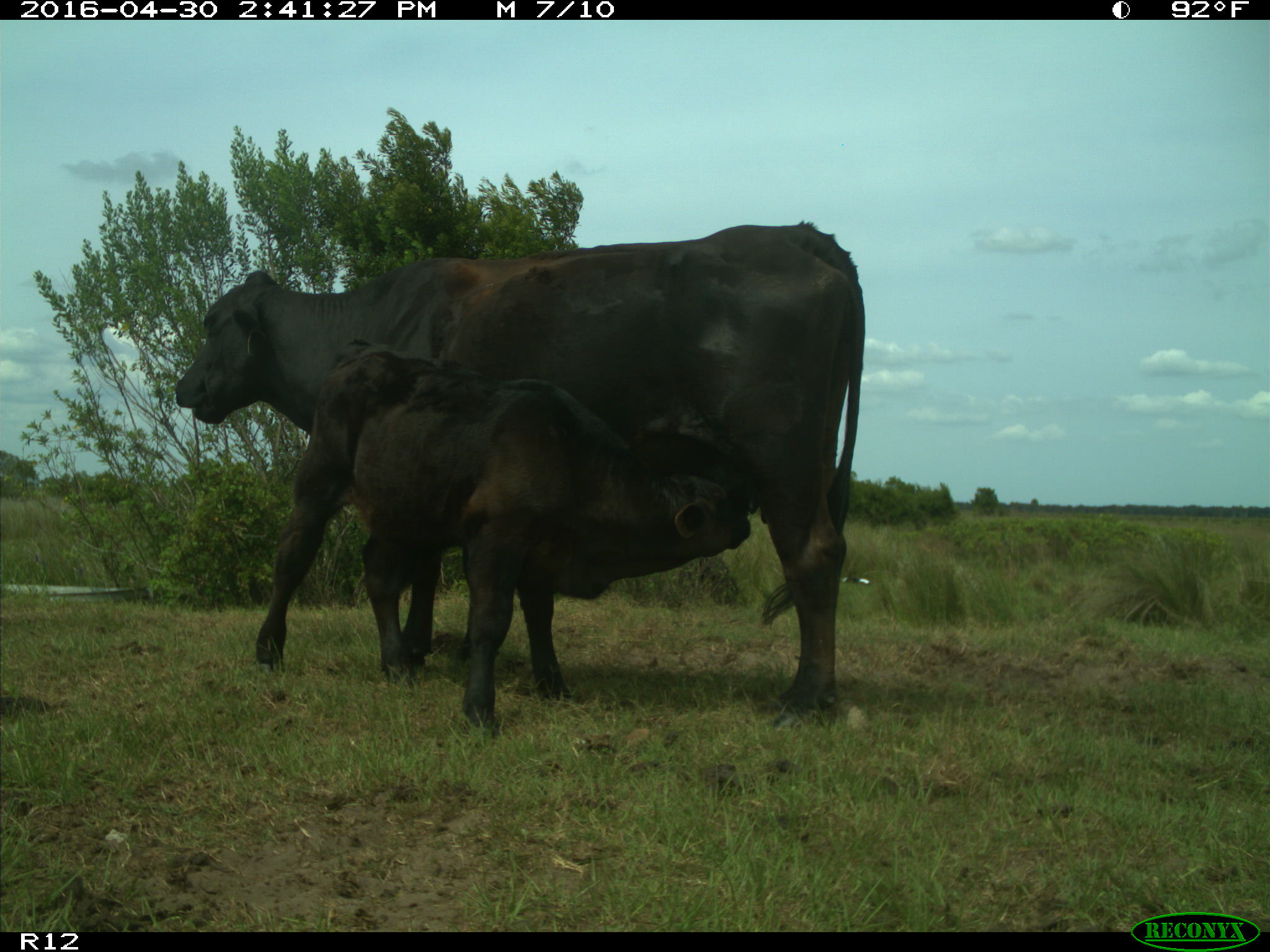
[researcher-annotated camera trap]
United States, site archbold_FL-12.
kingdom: Animalia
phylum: Chordata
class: Mammalia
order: Artiodactyla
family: Bovidae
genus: Bos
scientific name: Bos taurus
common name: domestic cow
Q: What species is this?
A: Bos taurus (domestic cow).